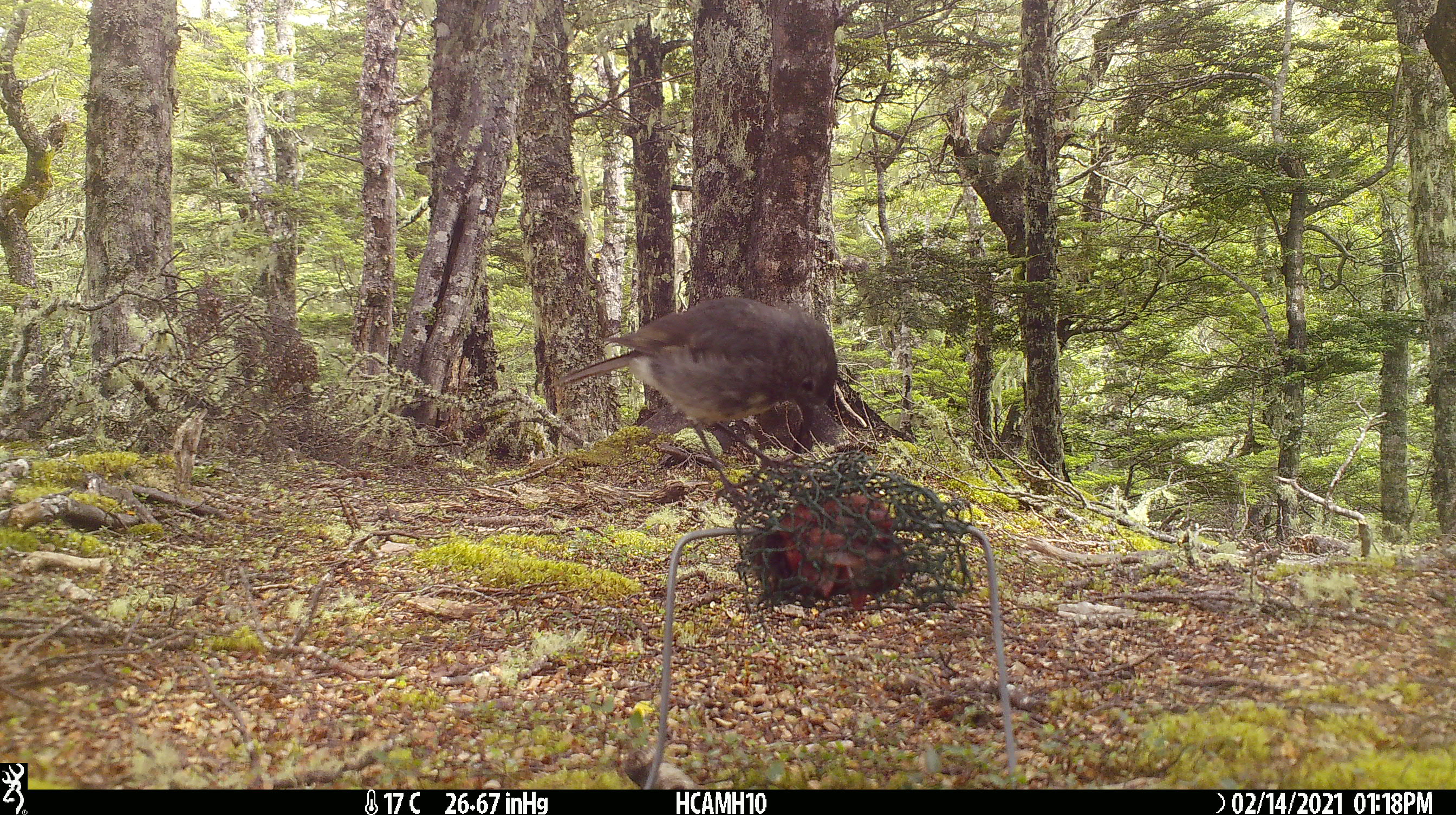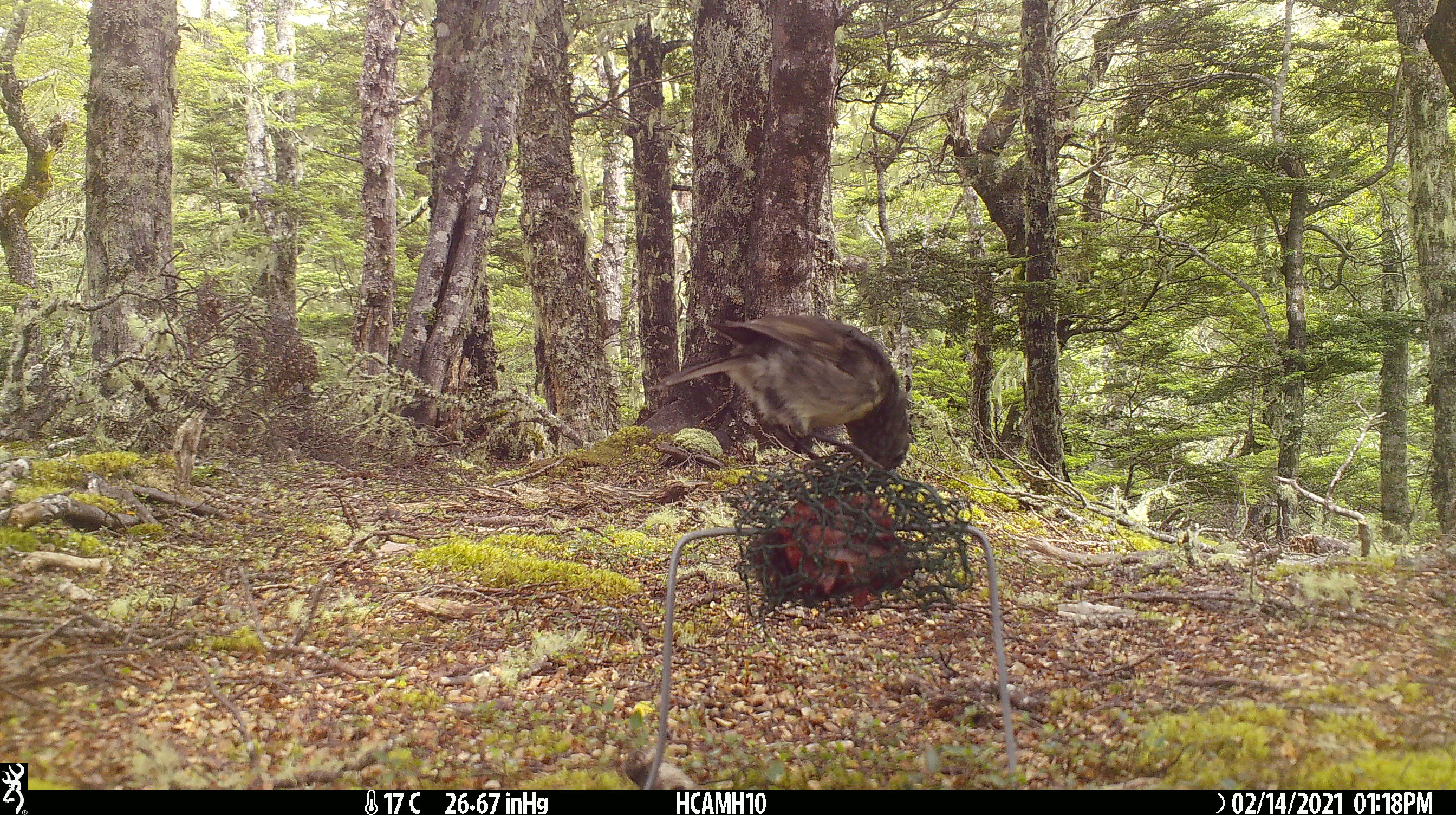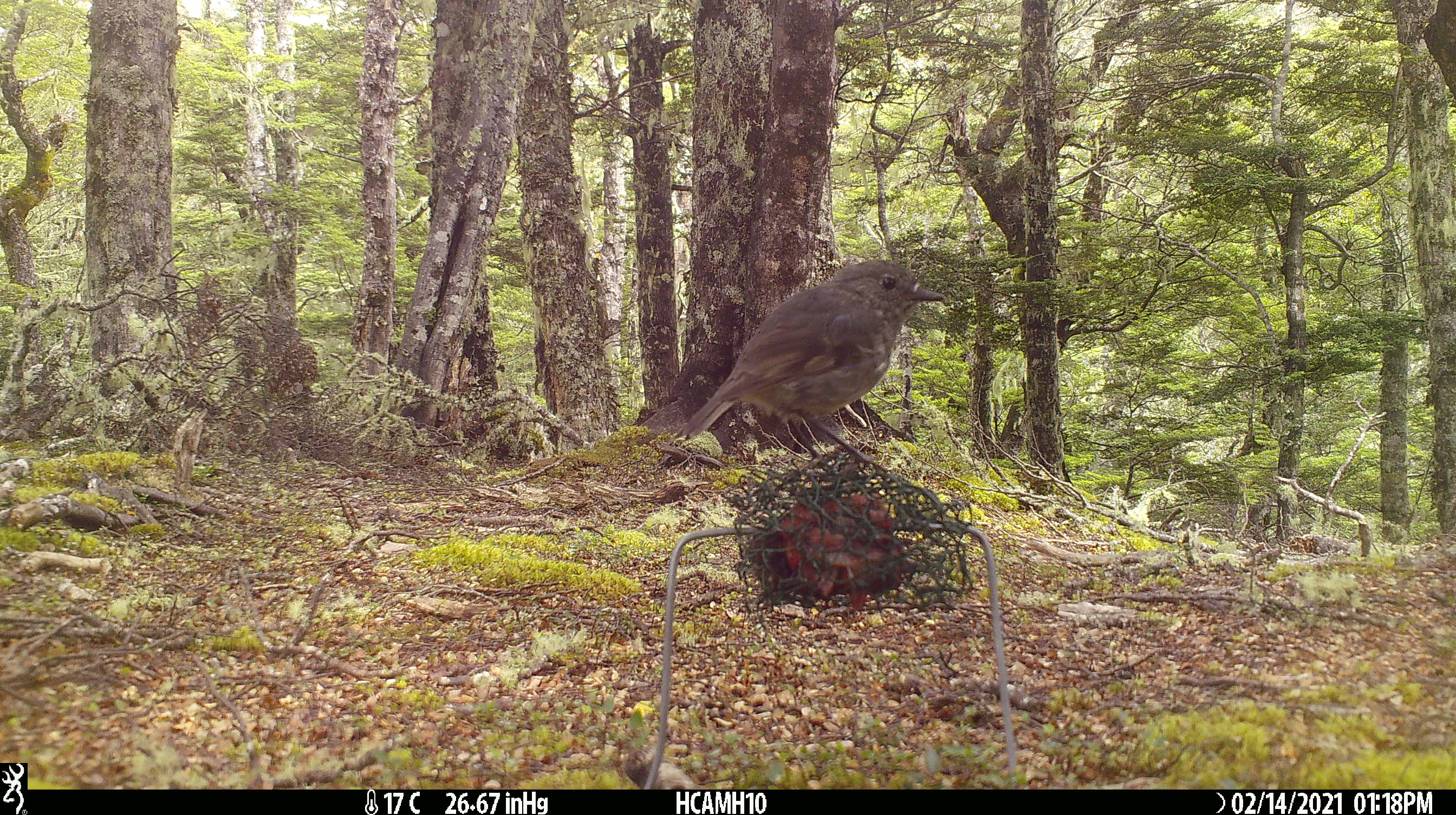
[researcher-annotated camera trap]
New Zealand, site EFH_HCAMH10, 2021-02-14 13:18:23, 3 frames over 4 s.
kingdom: Animalia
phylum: Chordata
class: Aves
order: Passeriformes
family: Petroicidae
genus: Petroica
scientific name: Petroica australis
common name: new zealand robin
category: robin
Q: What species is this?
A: Robin (new zealand robin) (Petroica australis).